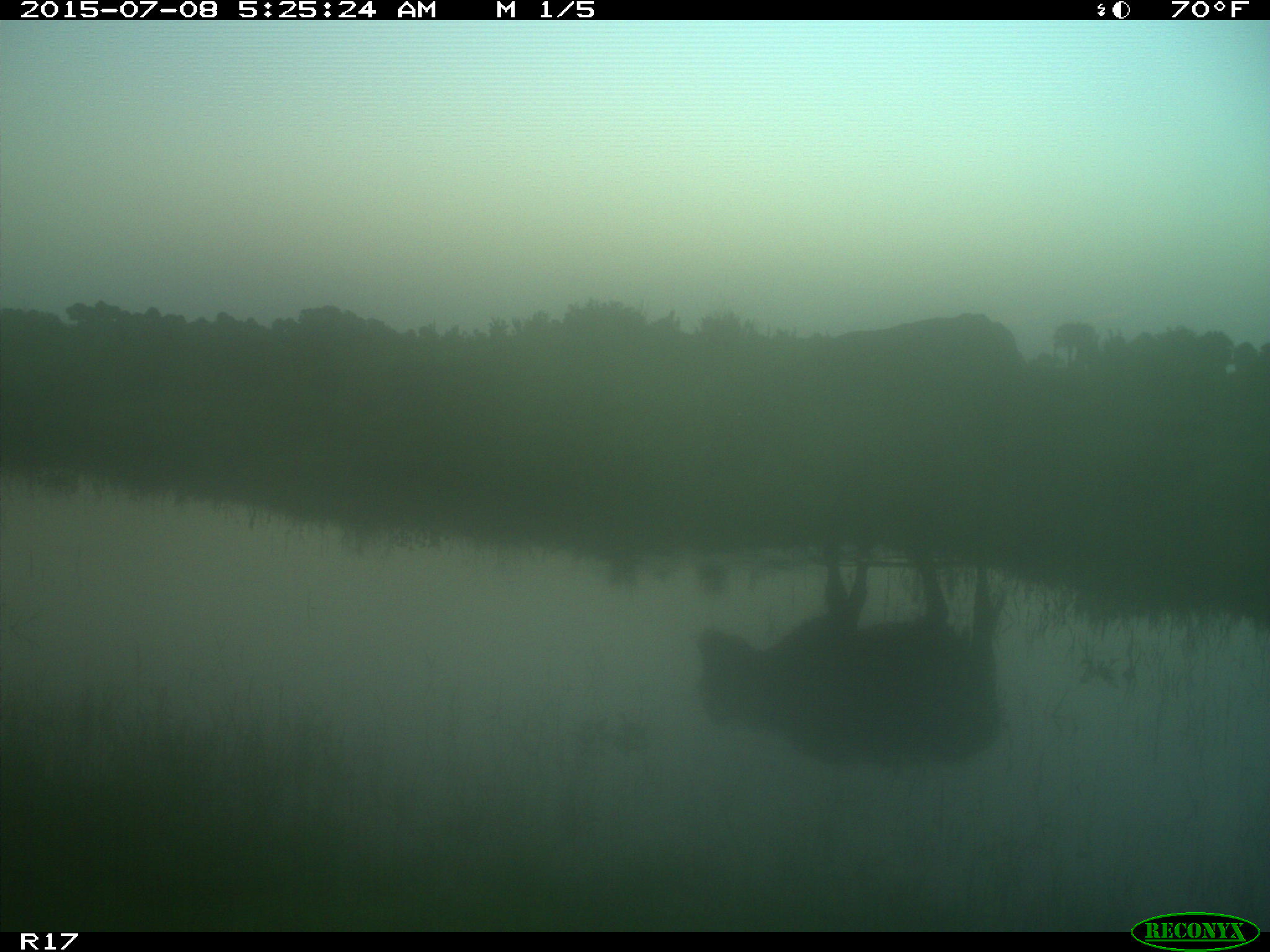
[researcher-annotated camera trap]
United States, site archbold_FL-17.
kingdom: Animalia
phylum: Chordata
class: Mammalia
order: Artiodactyla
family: Bovidae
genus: Bos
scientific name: Bos taurus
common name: domestic cow